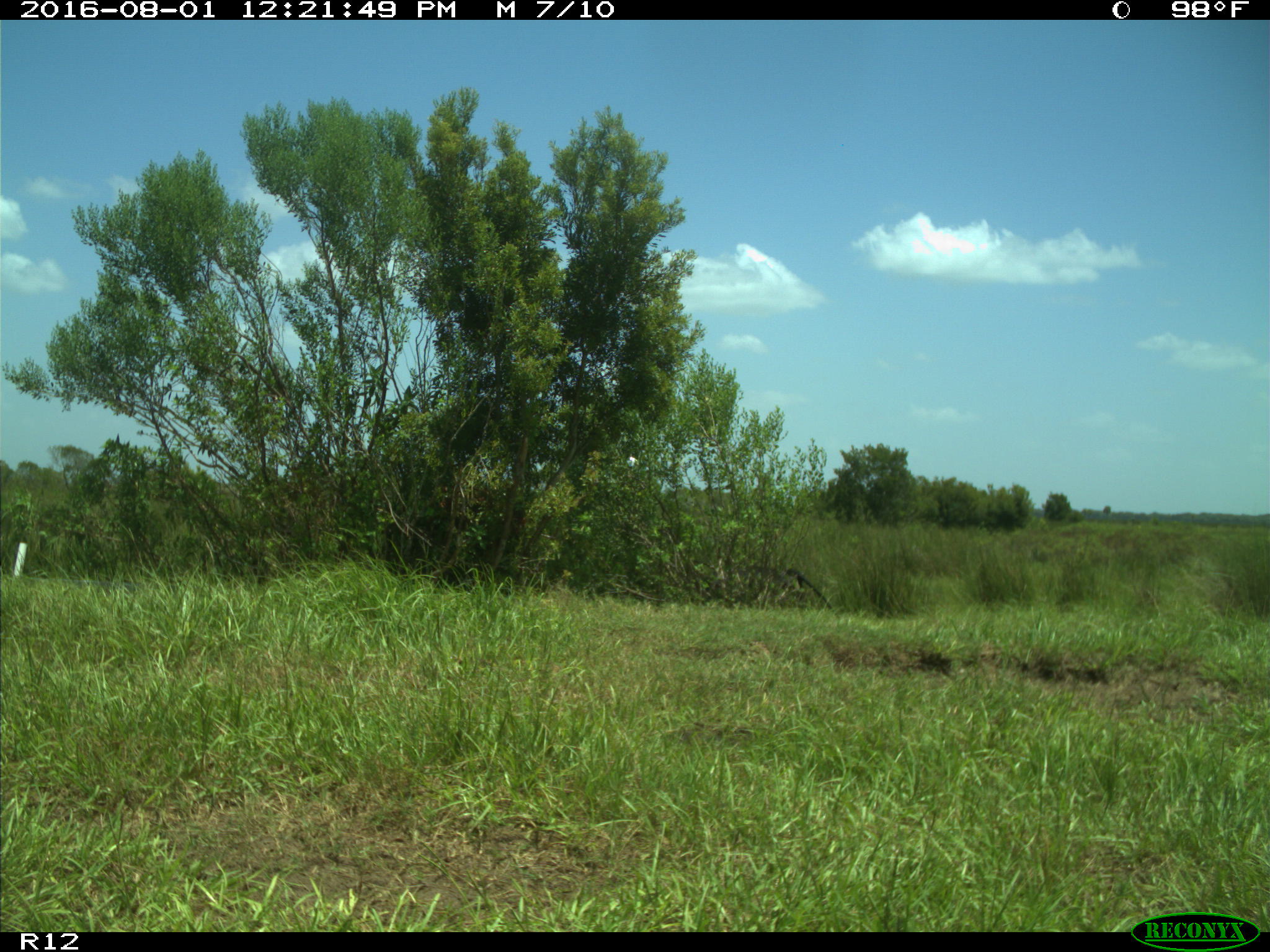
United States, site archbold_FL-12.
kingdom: Animalia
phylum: Chordata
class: Mammalia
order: Artiodactyla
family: Bovidae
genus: Bos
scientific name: Bos taurus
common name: domestic cow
Bos taurus (domestic cow).